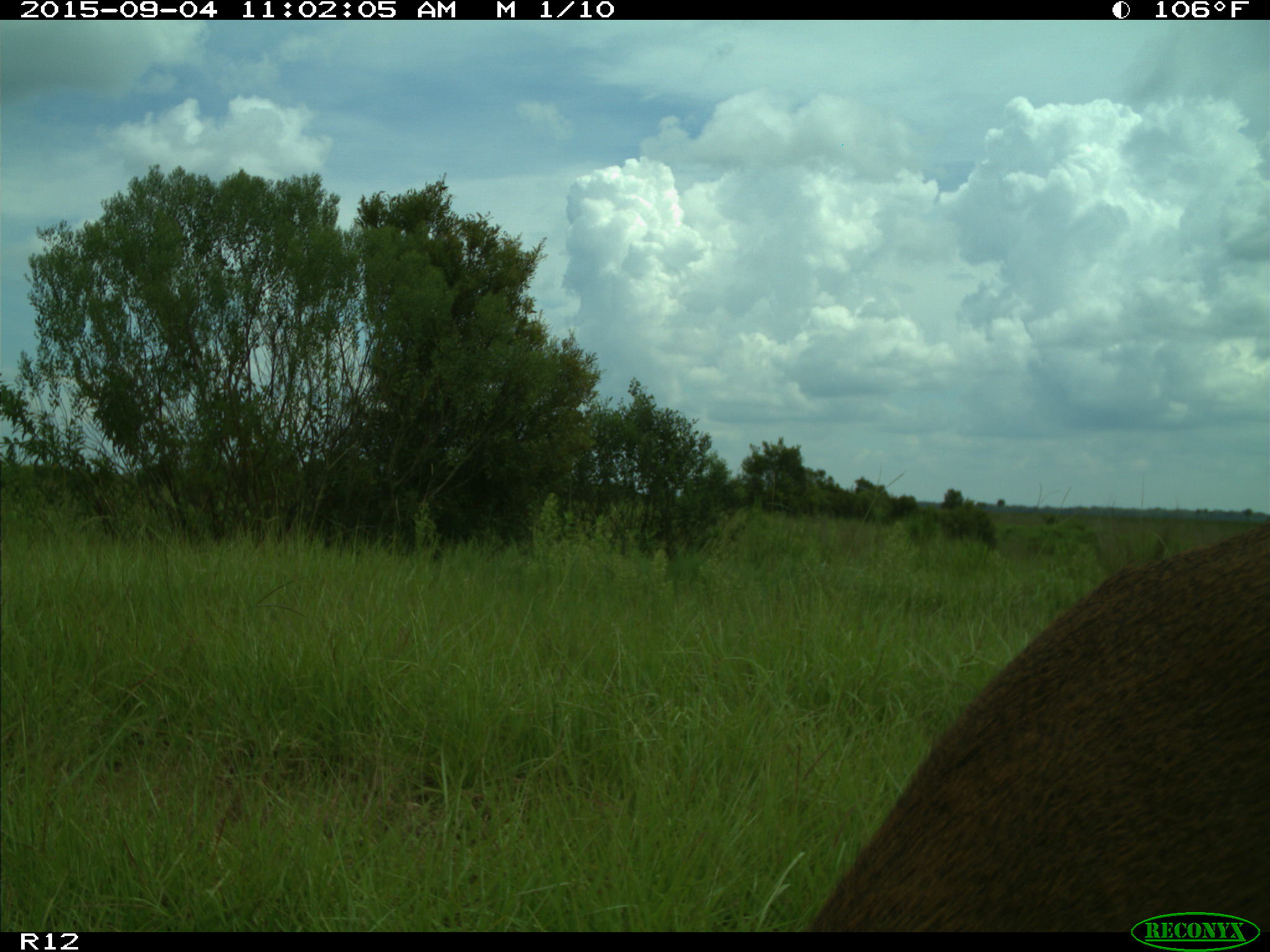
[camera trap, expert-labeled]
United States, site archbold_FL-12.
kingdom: Animalia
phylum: Chordata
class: Mammalia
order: Artiodactyla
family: Cervidae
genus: Odocoileus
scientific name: Odocoileus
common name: deer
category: unidentified deer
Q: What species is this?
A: Unidentified deer (deer) (Odocoileus).